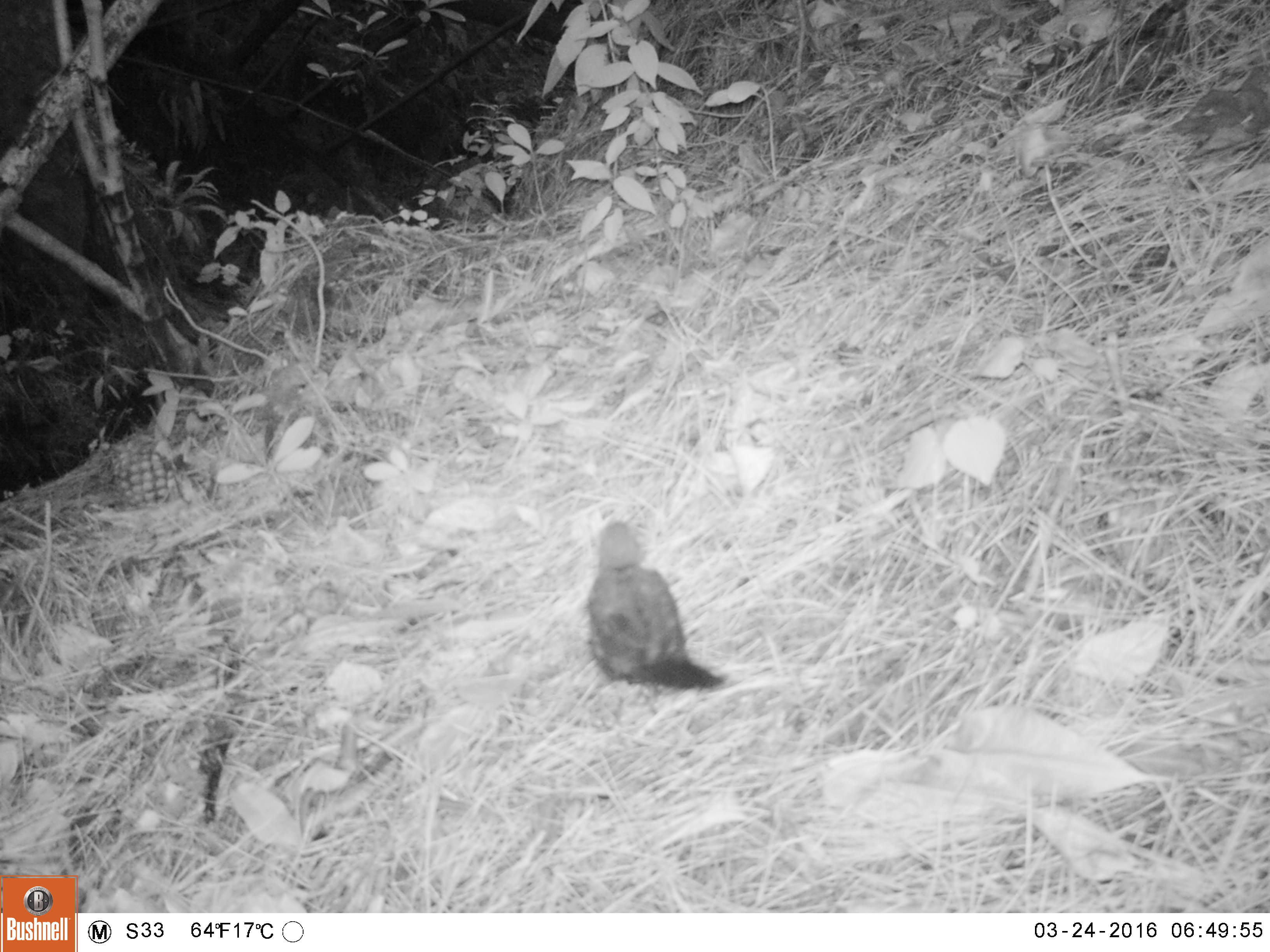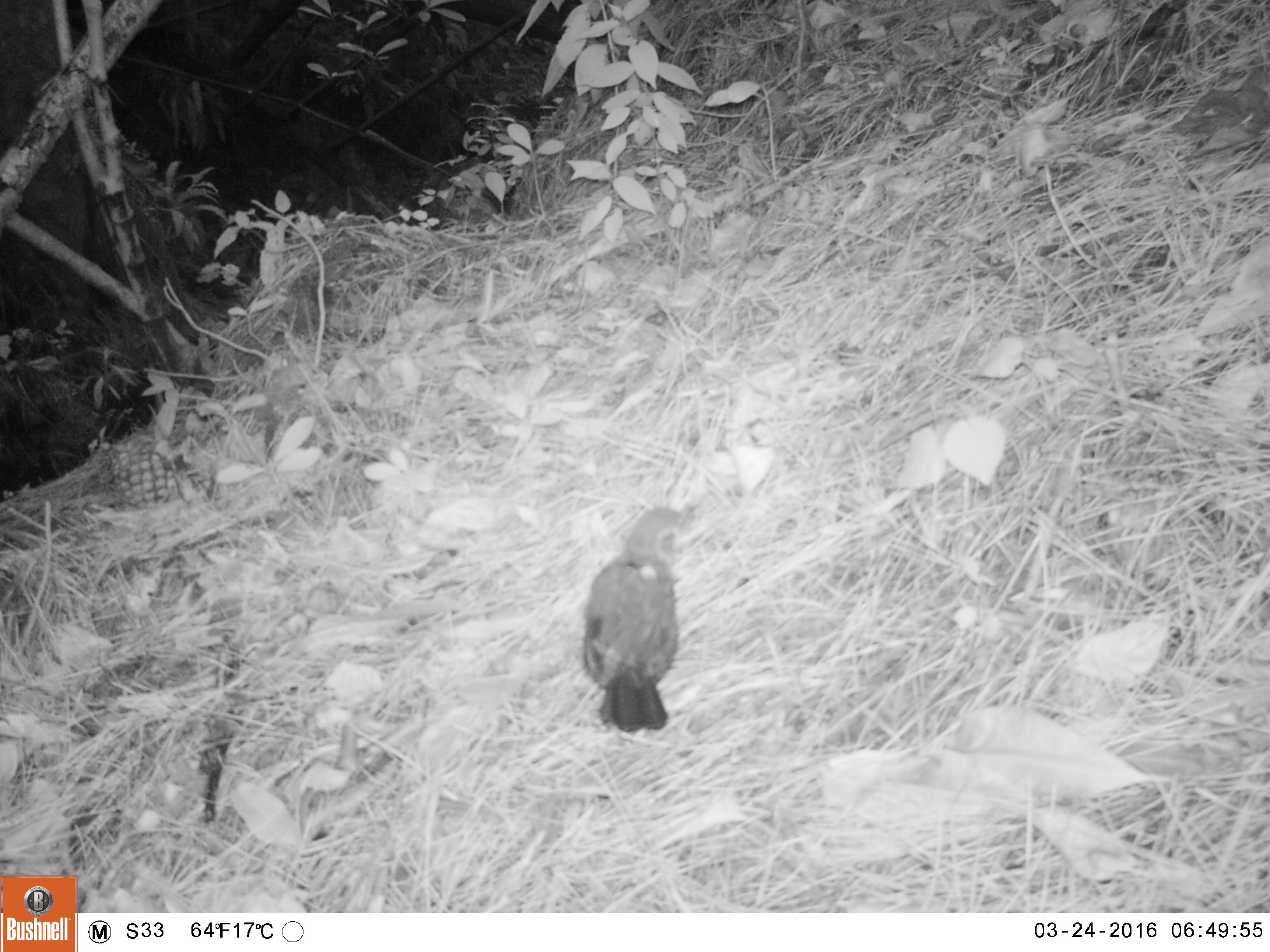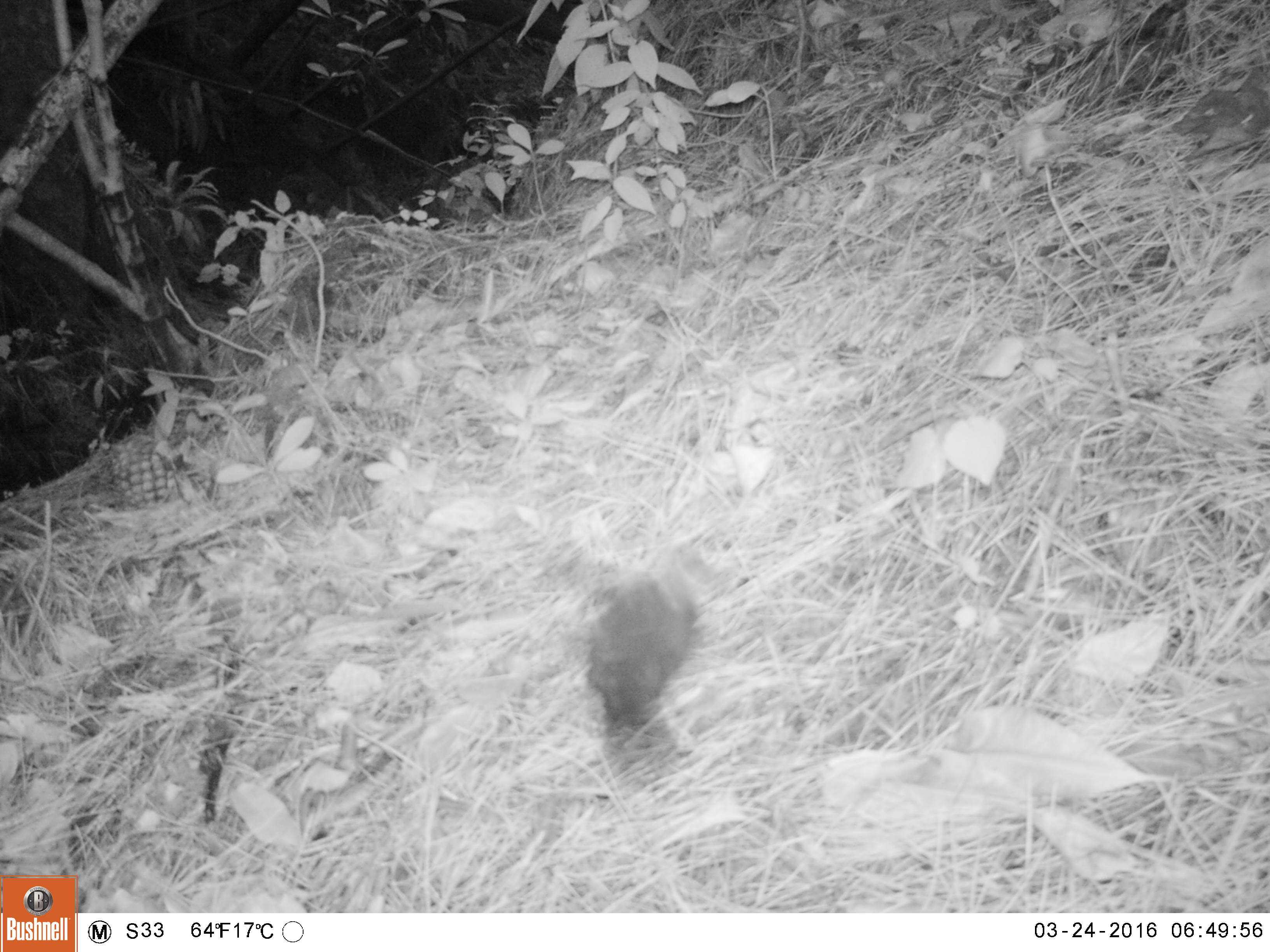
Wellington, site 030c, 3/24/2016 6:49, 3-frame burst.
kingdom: Animalia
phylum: Chordata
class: Aves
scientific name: Aves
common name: bird